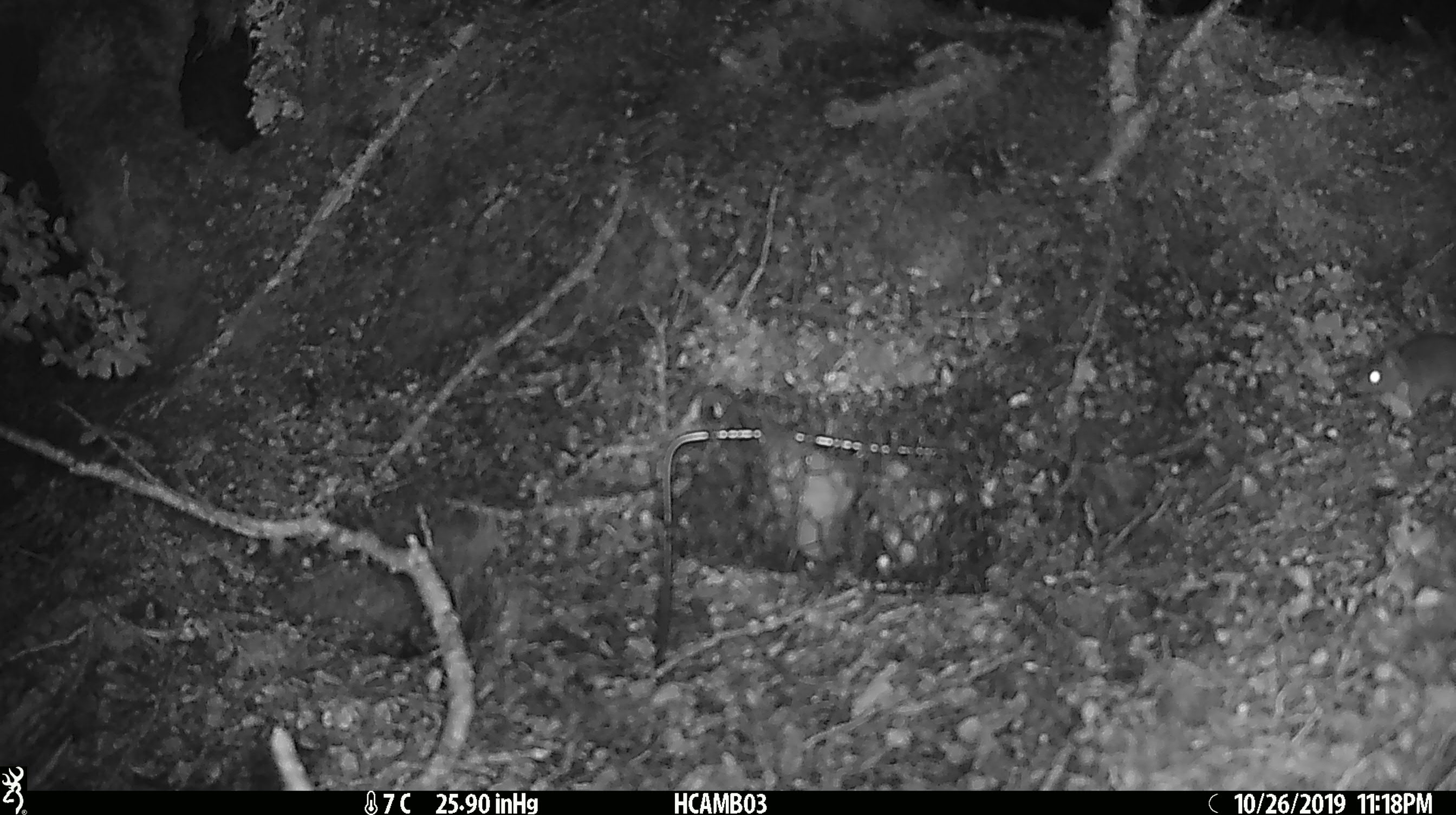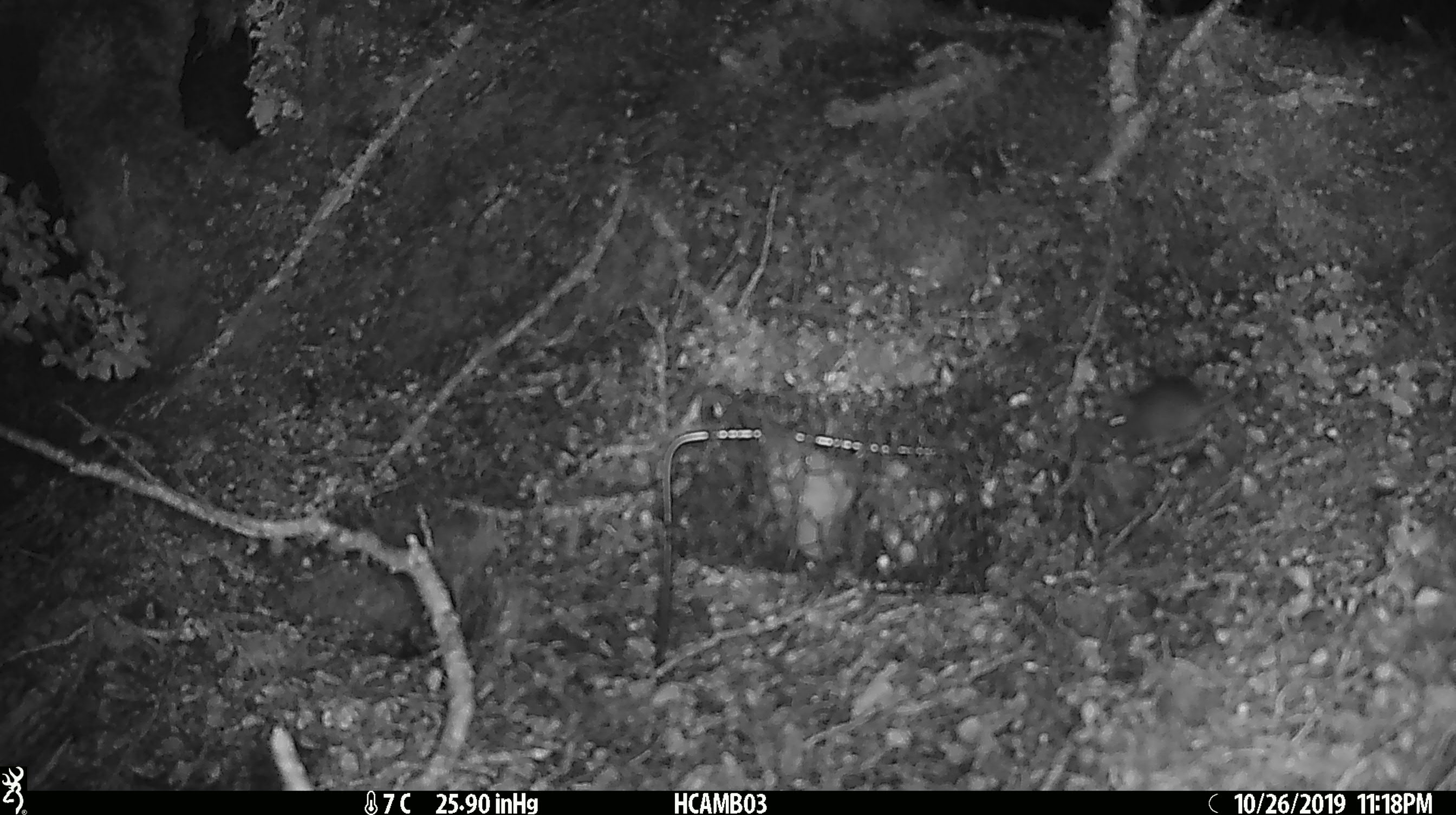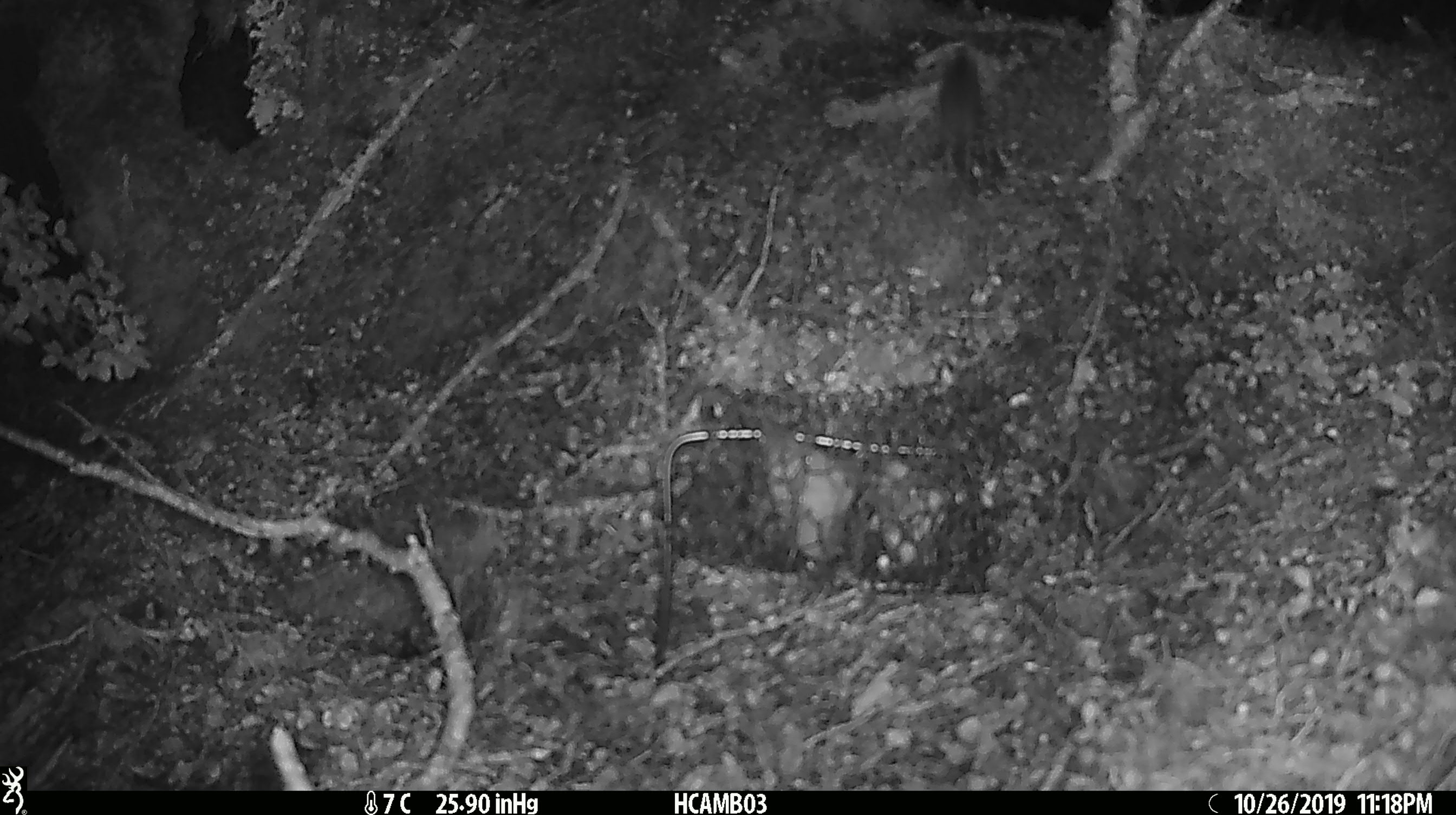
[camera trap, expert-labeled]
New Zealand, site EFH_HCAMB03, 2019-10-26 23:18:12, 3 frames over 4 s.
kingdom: Animalia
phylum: Chordata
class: Mammalia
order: Rodentia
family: Muridae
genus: Mus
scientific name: Mus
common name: mouse